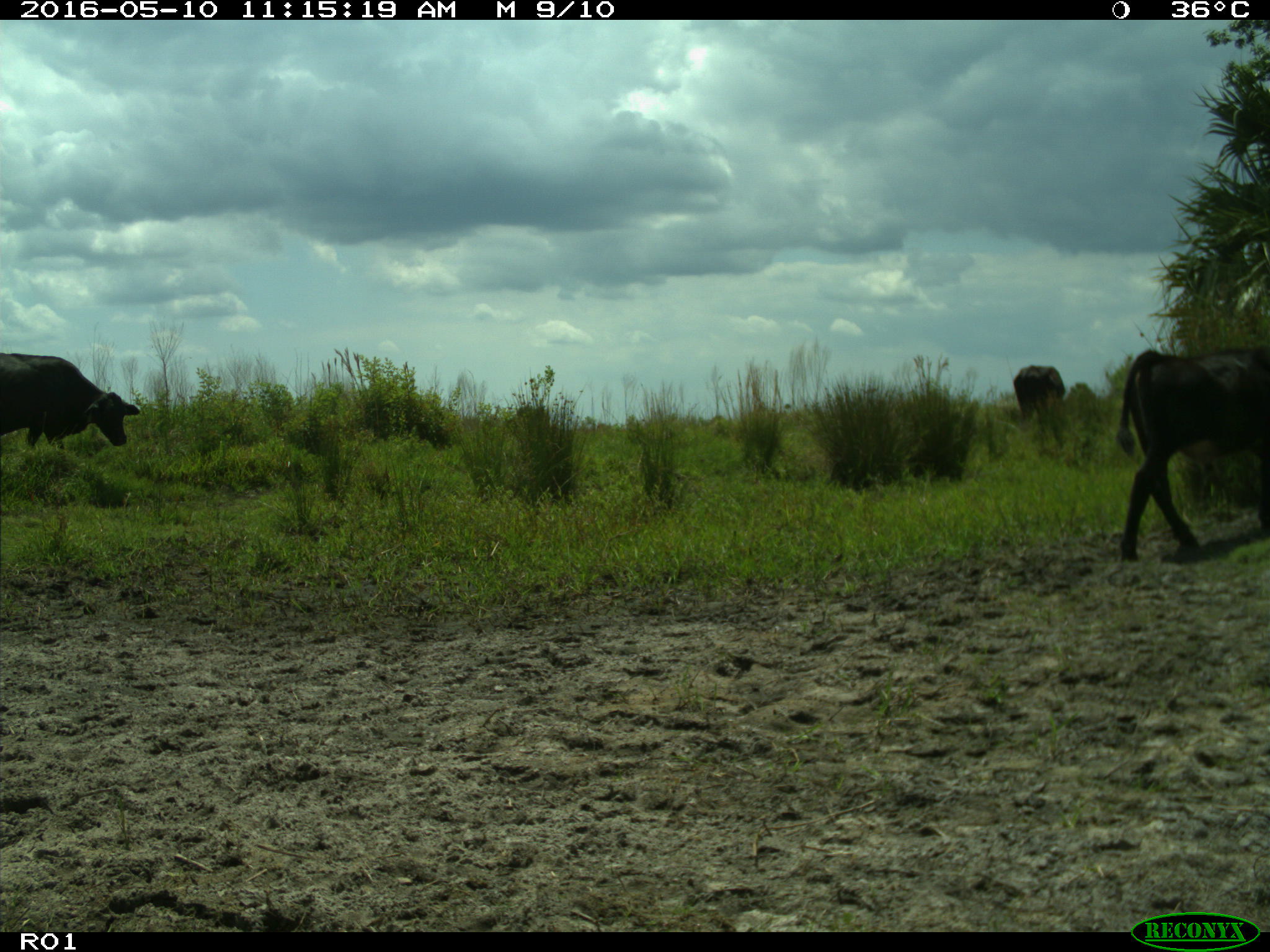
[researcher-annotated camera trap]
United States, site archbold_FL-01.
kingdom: Animalia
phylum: Chordata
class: Mammalia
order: Artiodactyla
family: Bovidae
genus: Bos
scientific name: Bos taurus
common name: domestic cow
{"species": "Bos taurus (domestic cow)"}